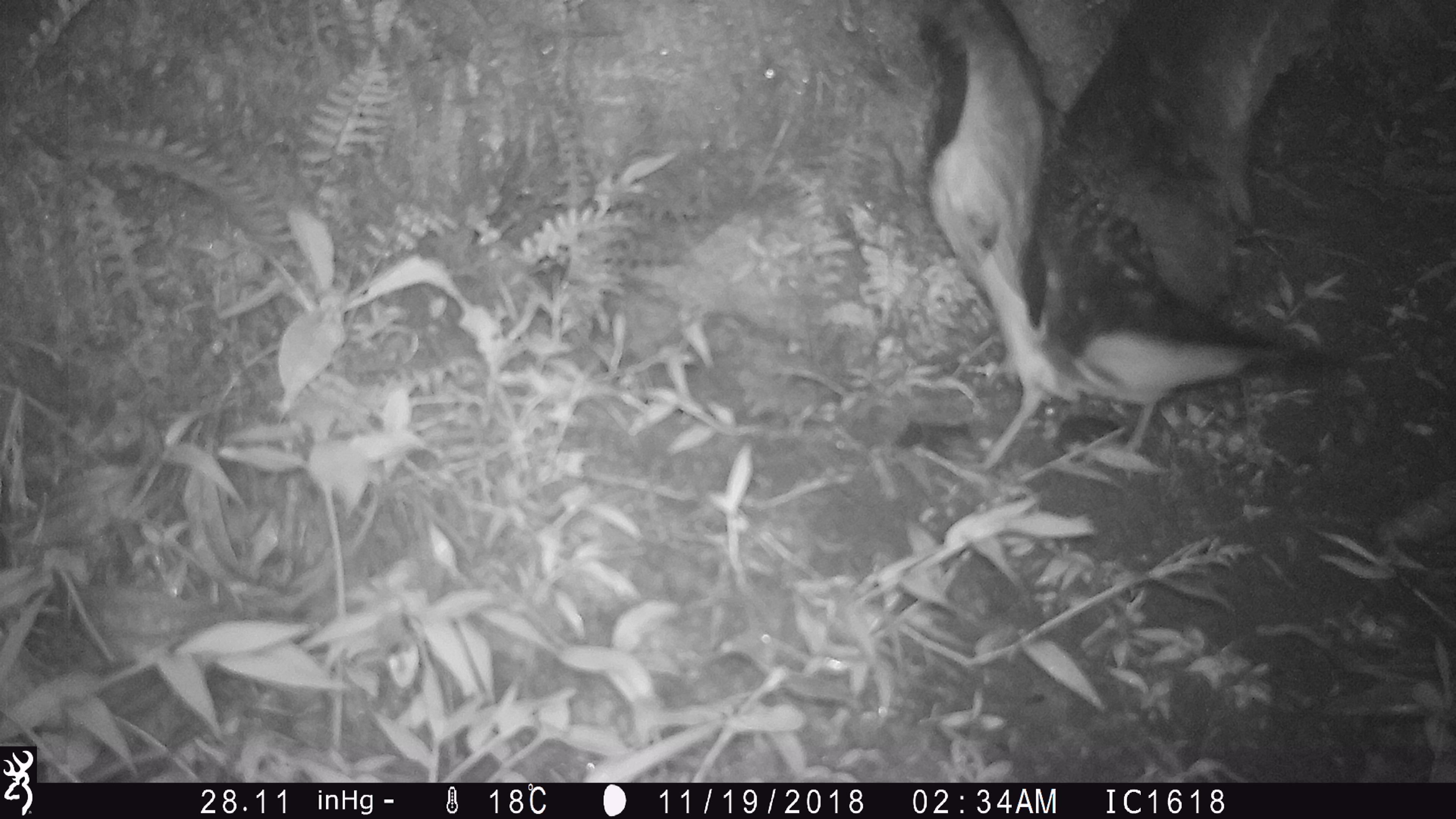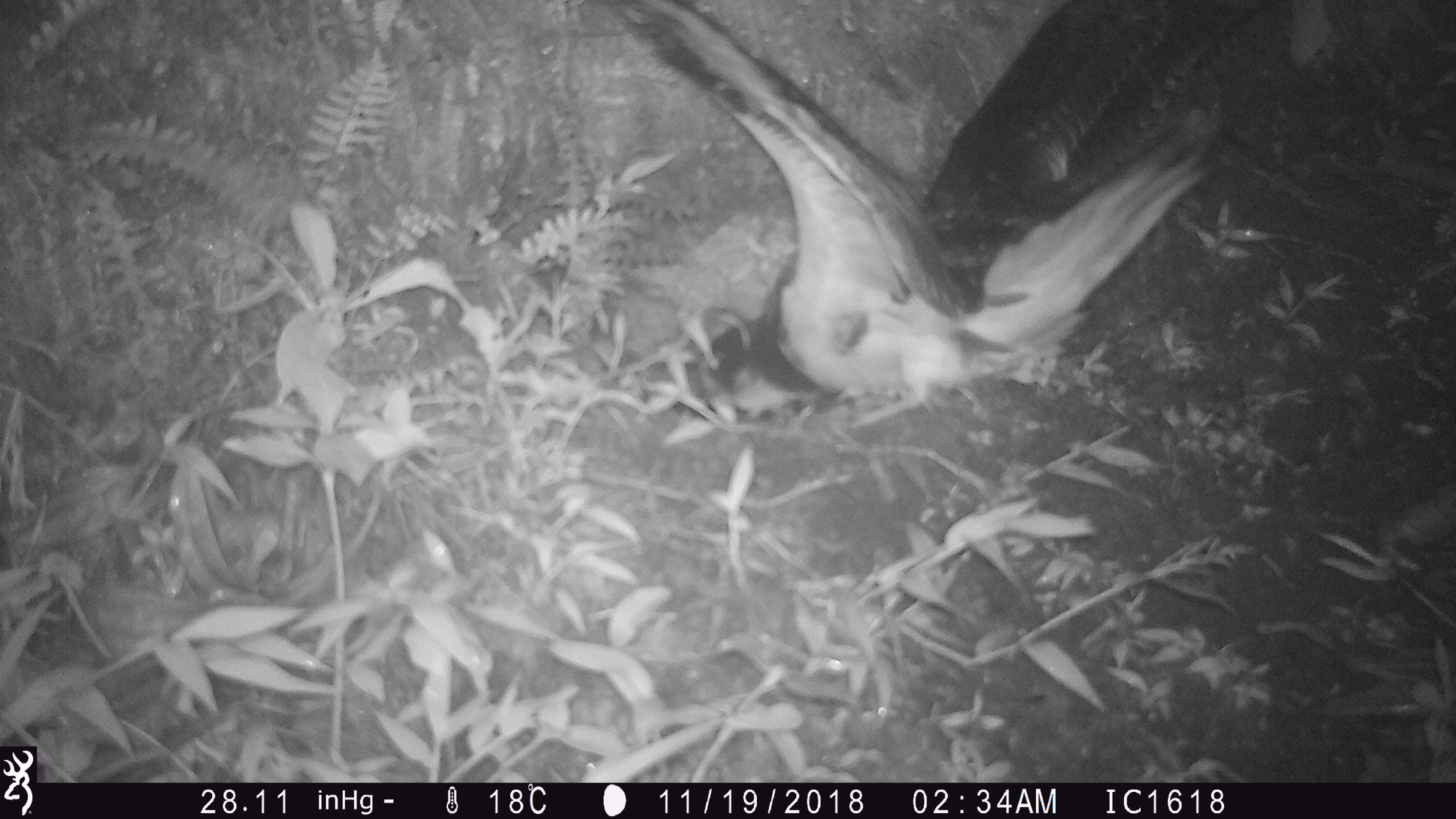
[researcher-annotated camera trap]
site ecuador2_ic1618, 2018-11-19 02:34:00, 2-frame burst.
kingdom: Animalia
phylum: Chordata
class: Aves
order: Procellariiformes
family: Procellariidae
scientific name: Procellariidae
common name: petrel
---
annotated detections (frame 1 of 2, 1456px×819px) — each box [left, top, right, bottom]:
petrel: [908, 3, 1386, 481]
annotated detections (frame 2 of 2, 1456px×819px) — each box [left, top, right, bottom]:
petrel: [613, 0, 1230, 415]